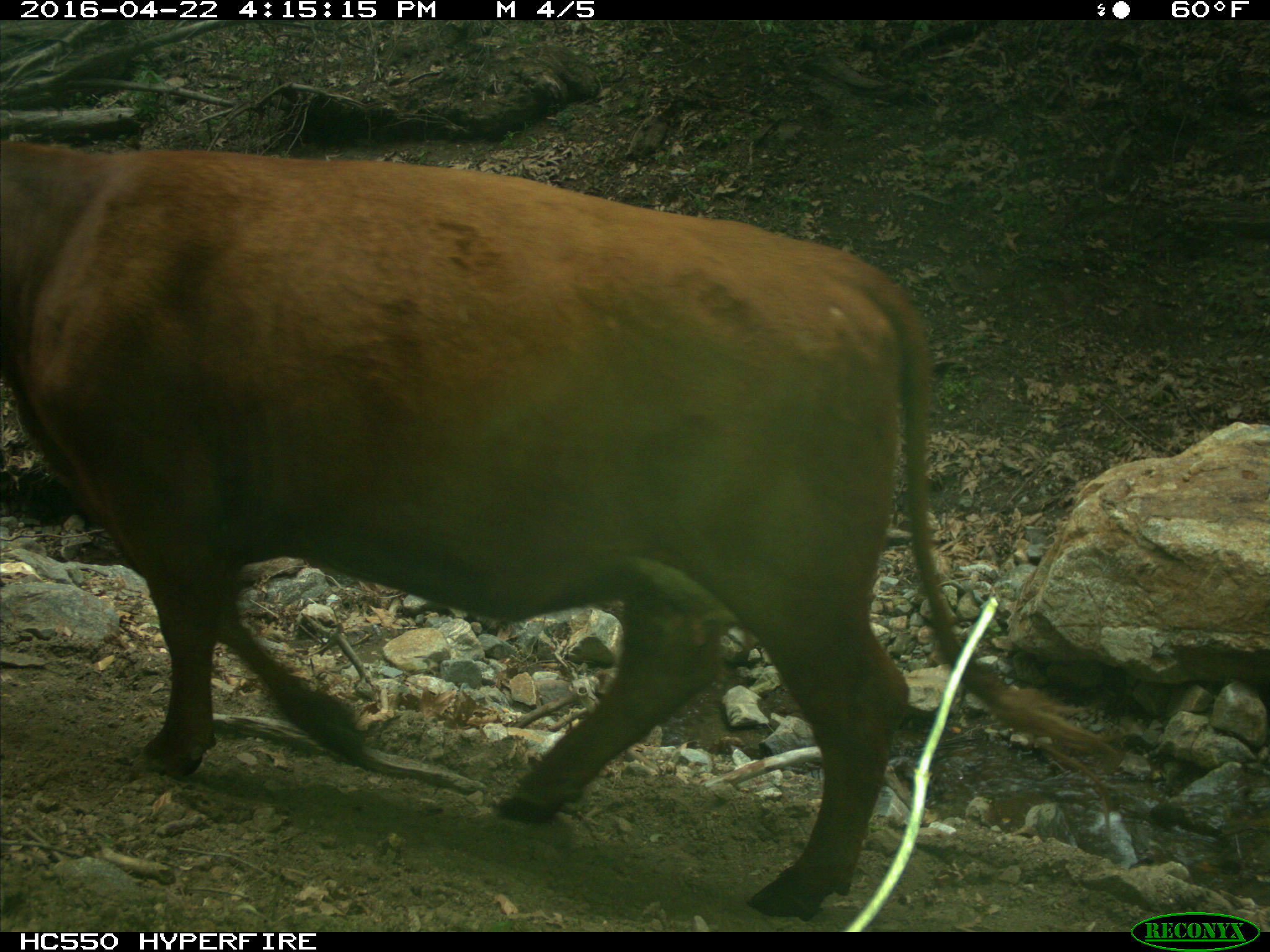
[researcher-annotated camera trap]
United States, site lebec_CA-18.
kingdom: Animalia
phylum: Chordata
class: Mammalia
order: Artiodactyla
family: Bovidae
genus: Bos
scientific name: Bos taurus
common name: domestic cow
Bos taurus (domestic cow).